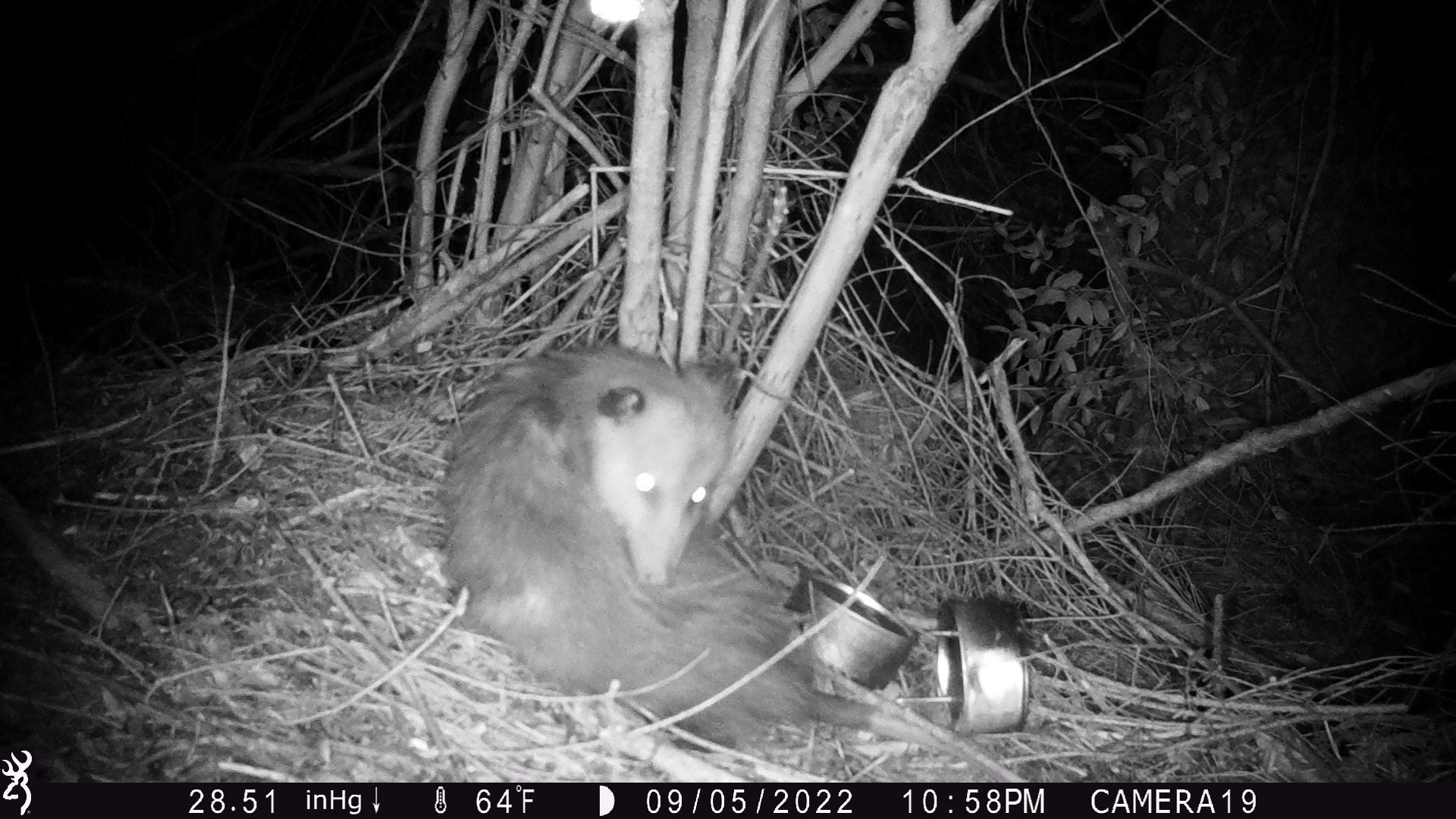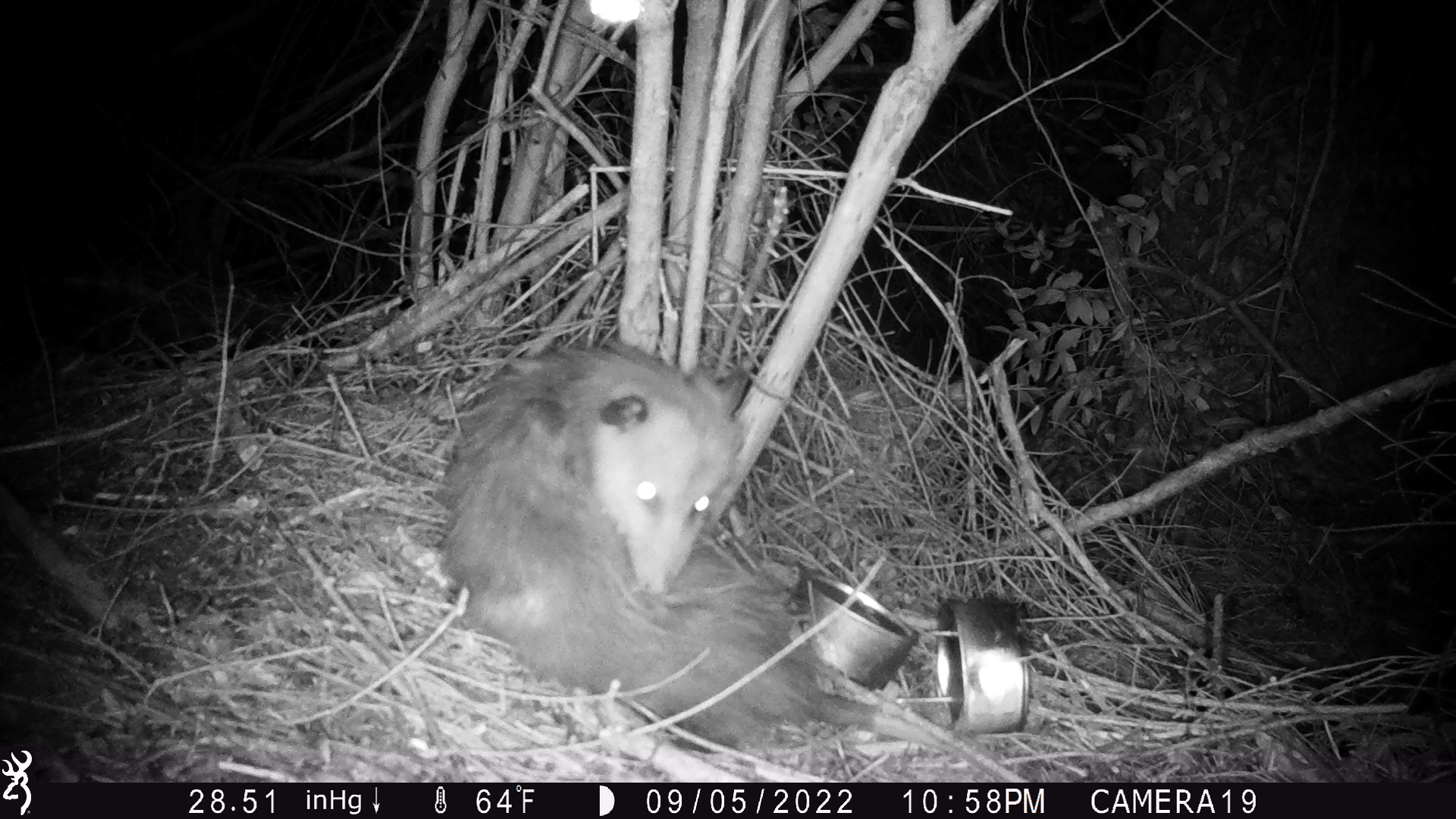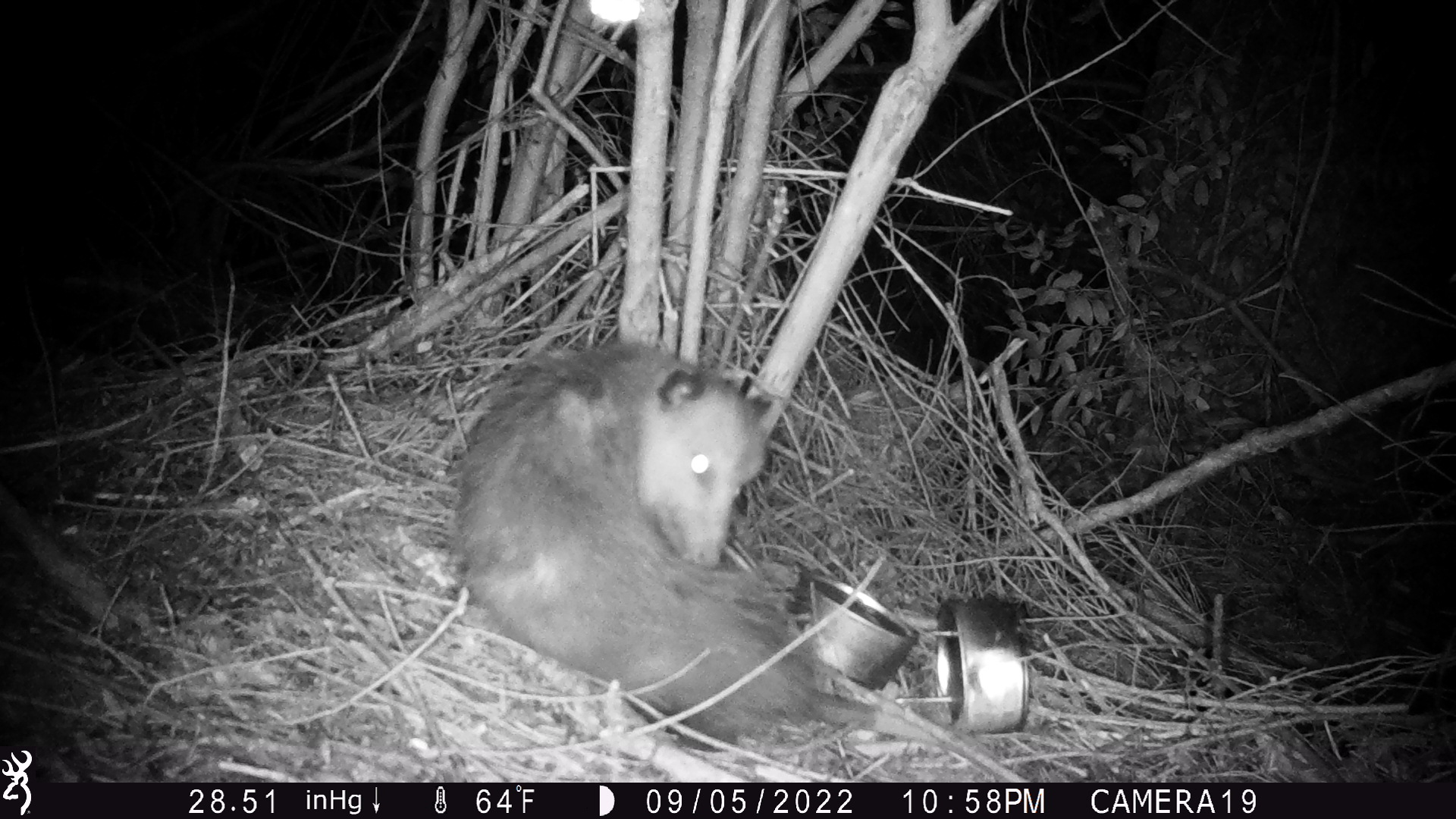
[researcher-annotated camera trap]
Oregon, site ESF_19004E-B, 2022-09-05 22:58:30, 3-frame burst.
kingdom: Animalia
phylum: Chordata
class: Mammalia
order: Didelphimorphia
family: Didelphidae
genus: Didelphis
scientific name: Didelphis virginiana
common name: virginia opossum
Virginia opossum (Didelphis virginiana).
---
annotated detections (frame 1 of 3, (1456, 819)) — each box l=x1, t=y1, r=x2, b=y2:
virginia opossum: l=420, t=320, r=964, b=774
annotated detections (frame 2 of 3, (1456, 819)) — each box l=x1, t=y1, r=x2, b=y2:
virginia opossum: l=447, t=322, r=953, b=773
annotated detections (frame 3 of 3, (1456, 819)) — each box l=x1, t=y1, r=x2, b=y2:
virginia opossum: l=420, t=310, r=959, b=769